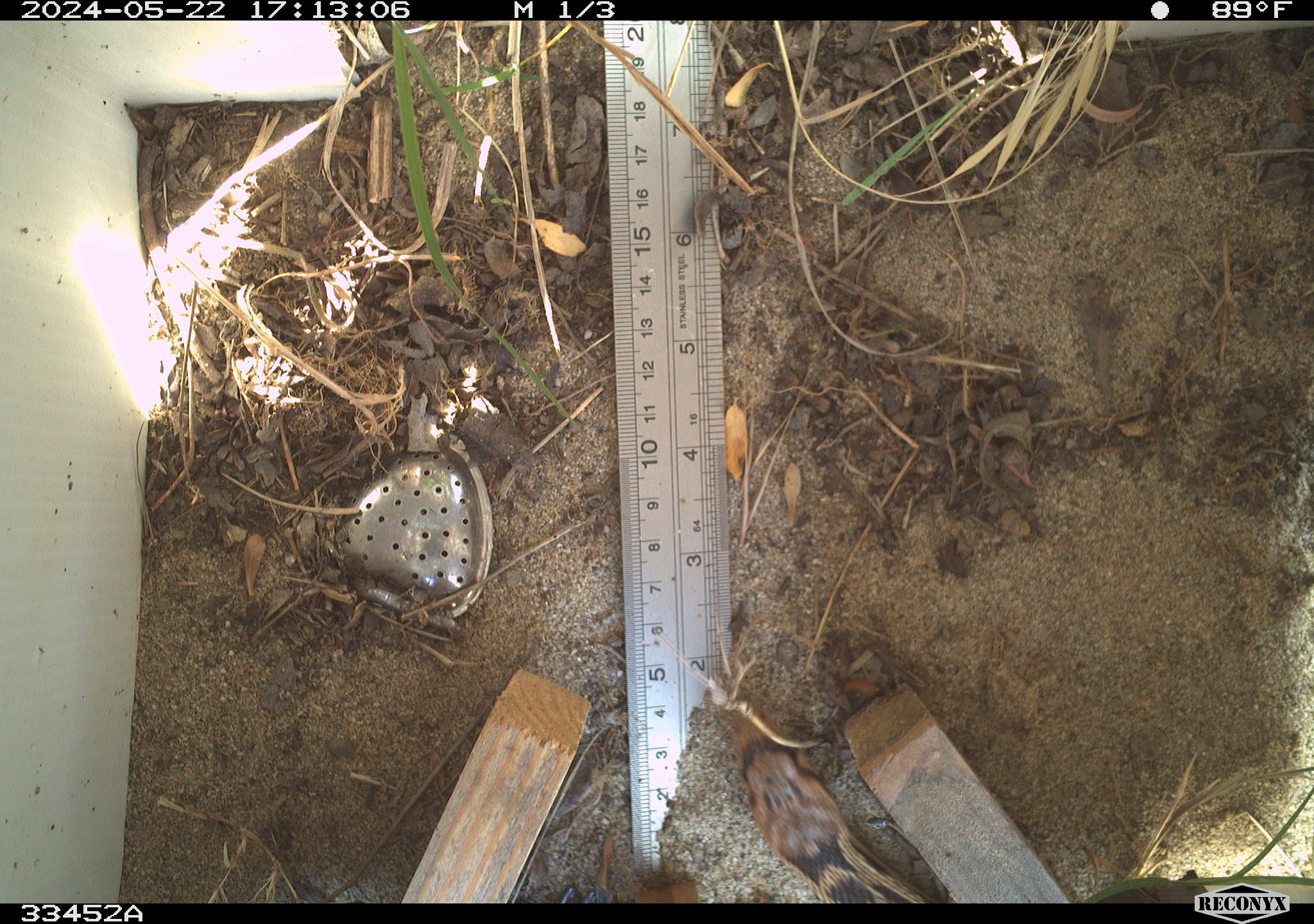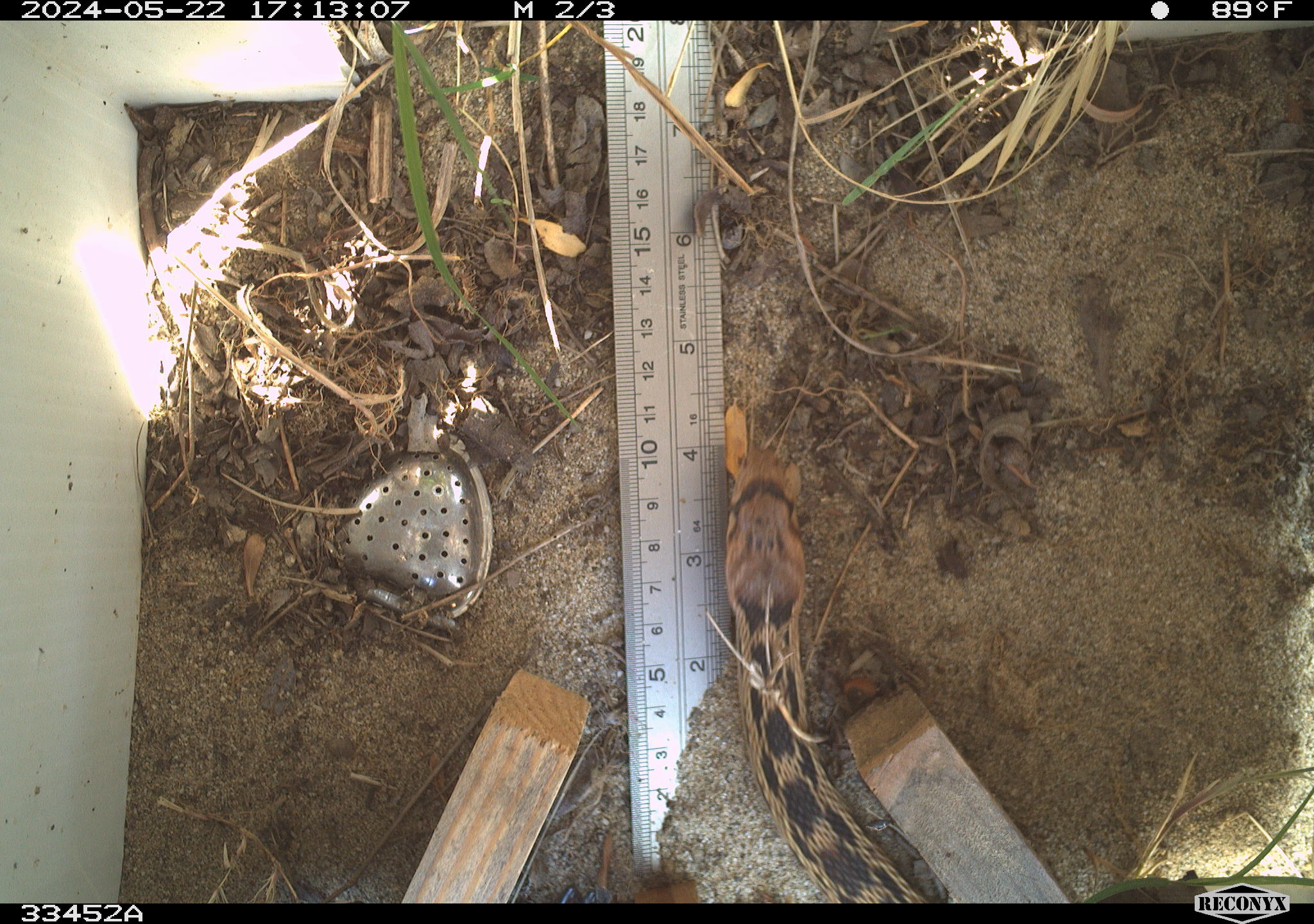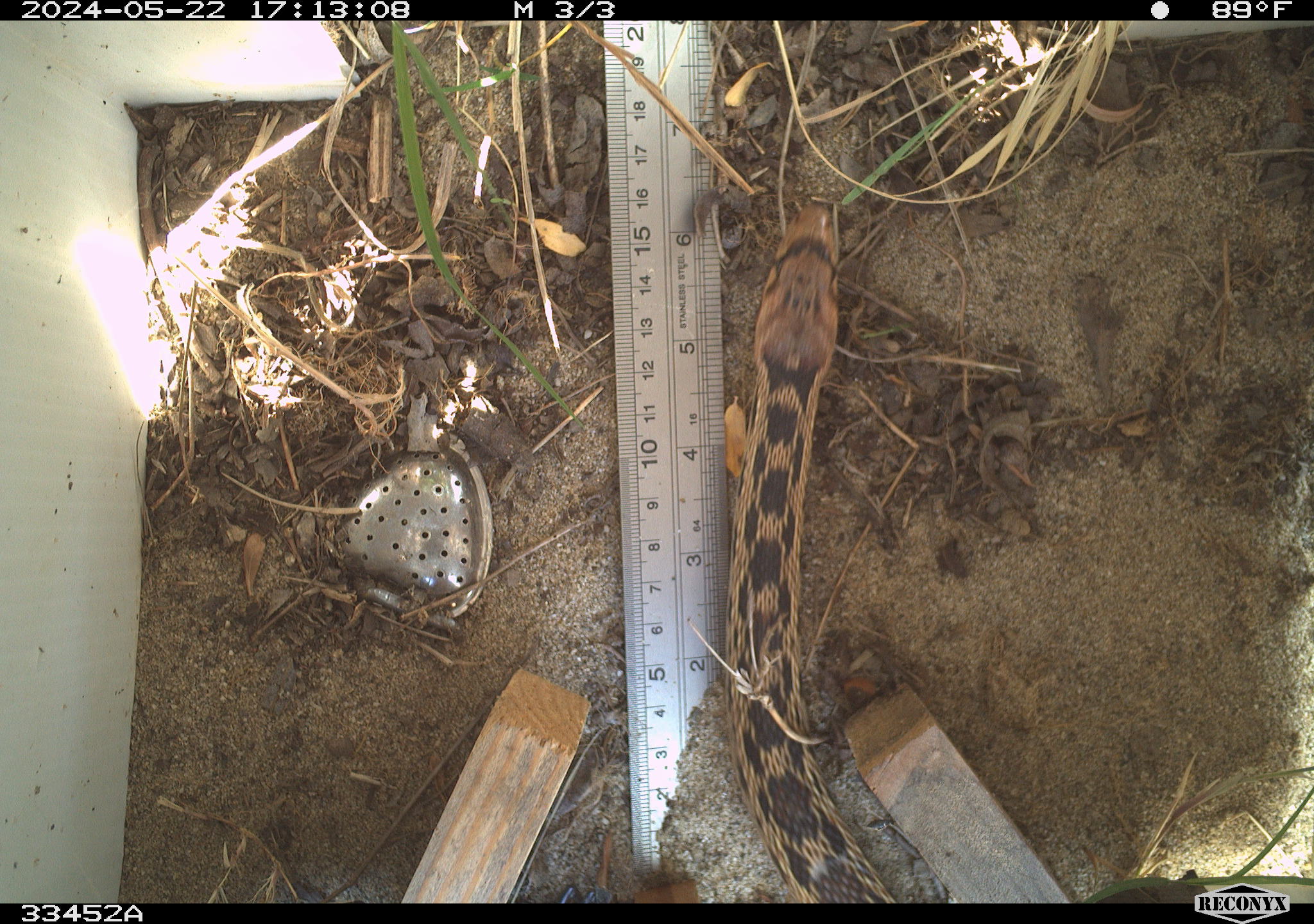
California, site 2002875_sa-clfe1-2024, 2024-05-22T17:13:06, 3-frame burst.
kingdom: Animalia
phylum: Chordata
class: Reptilia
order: Squamata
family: Colubridae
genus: Pituophis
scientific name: Pituophis catenifer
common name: gophersnake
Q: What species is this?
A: Gophersnake (Pituophis catenifer).